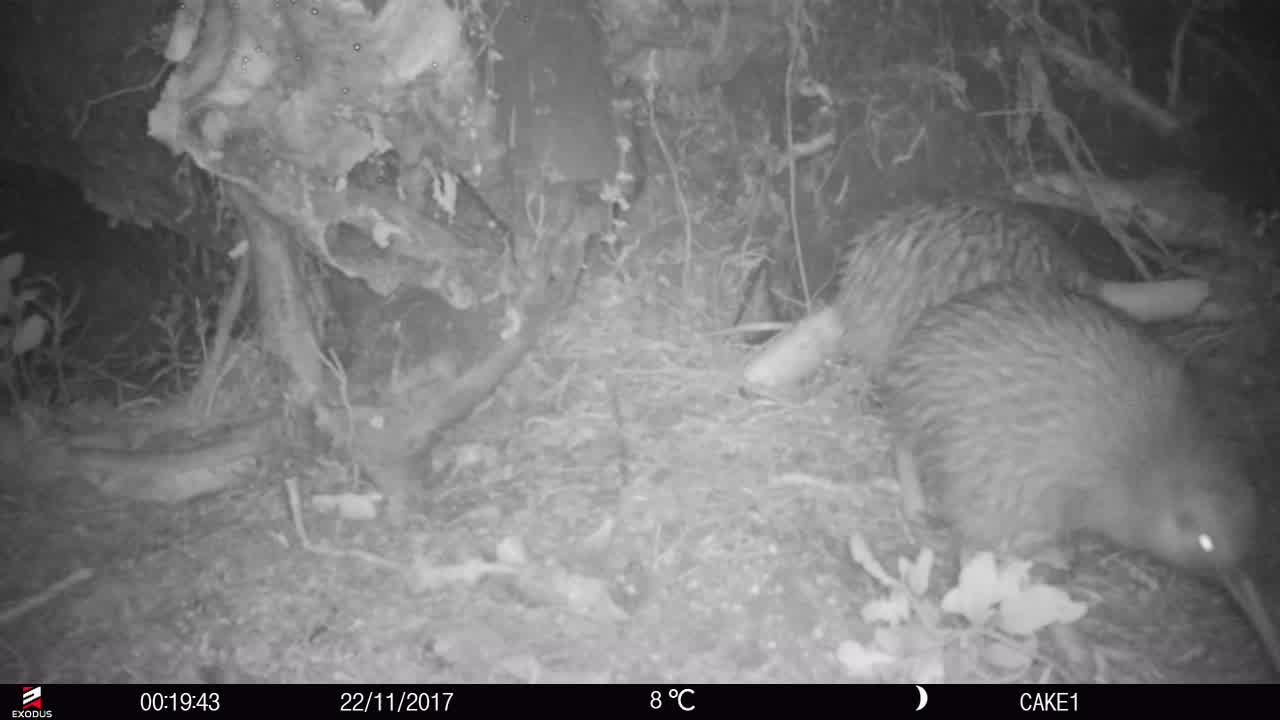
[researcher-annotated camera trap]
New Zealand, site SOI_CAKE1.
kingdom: Animalia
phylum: Chordata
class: Aves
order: Apterygiformes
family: Apterygidae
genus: Apteryx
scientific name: Apteryx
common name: kiwi